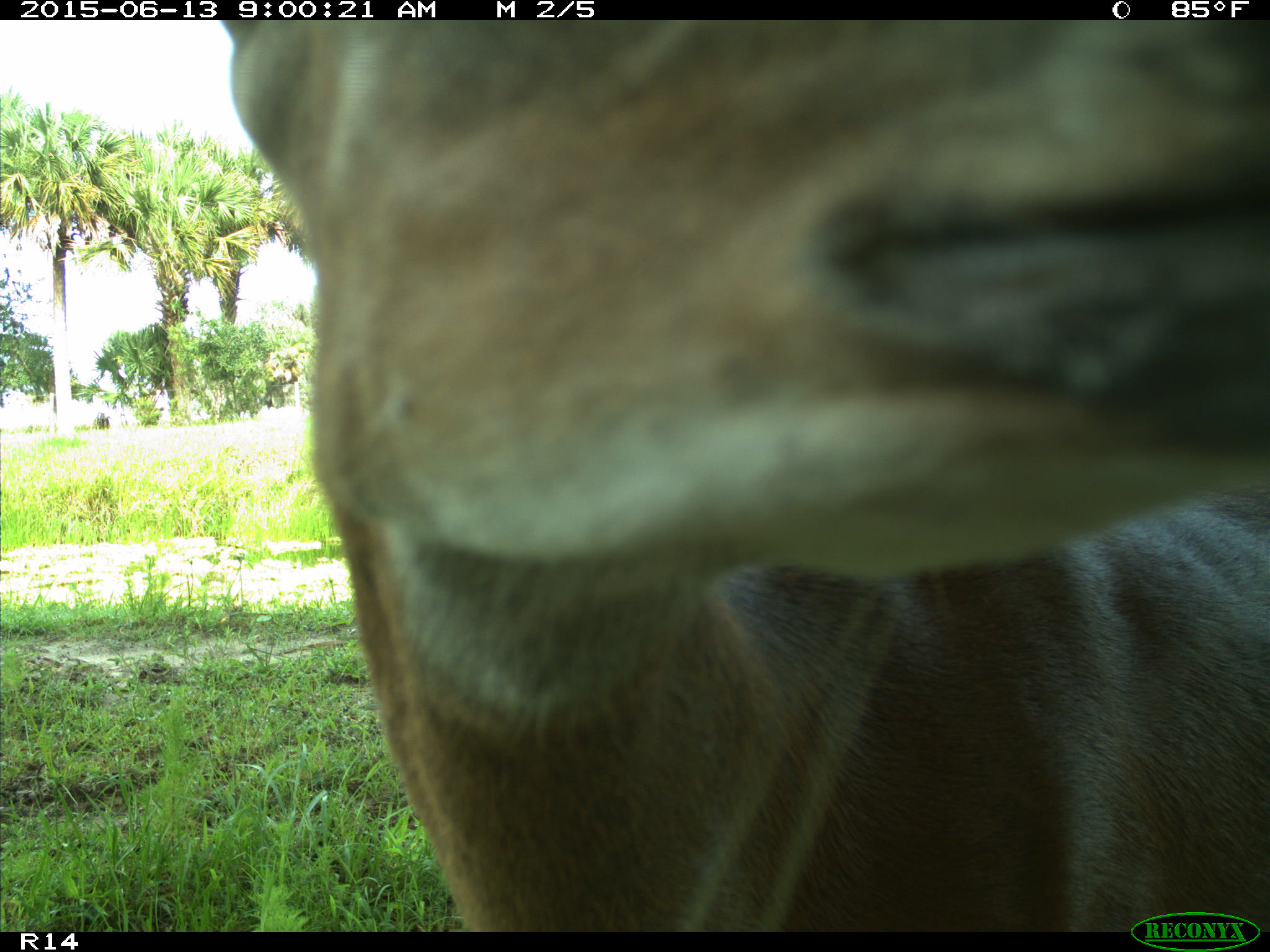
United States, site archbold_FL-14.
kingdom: Animalia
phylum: Chordata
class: Mammalia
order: Artiodactyla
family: Cervidae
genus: Odocoileus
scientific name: Odocoileus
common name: deer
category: unidentified deer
Unidentified deer (deer) (Odocoileus).